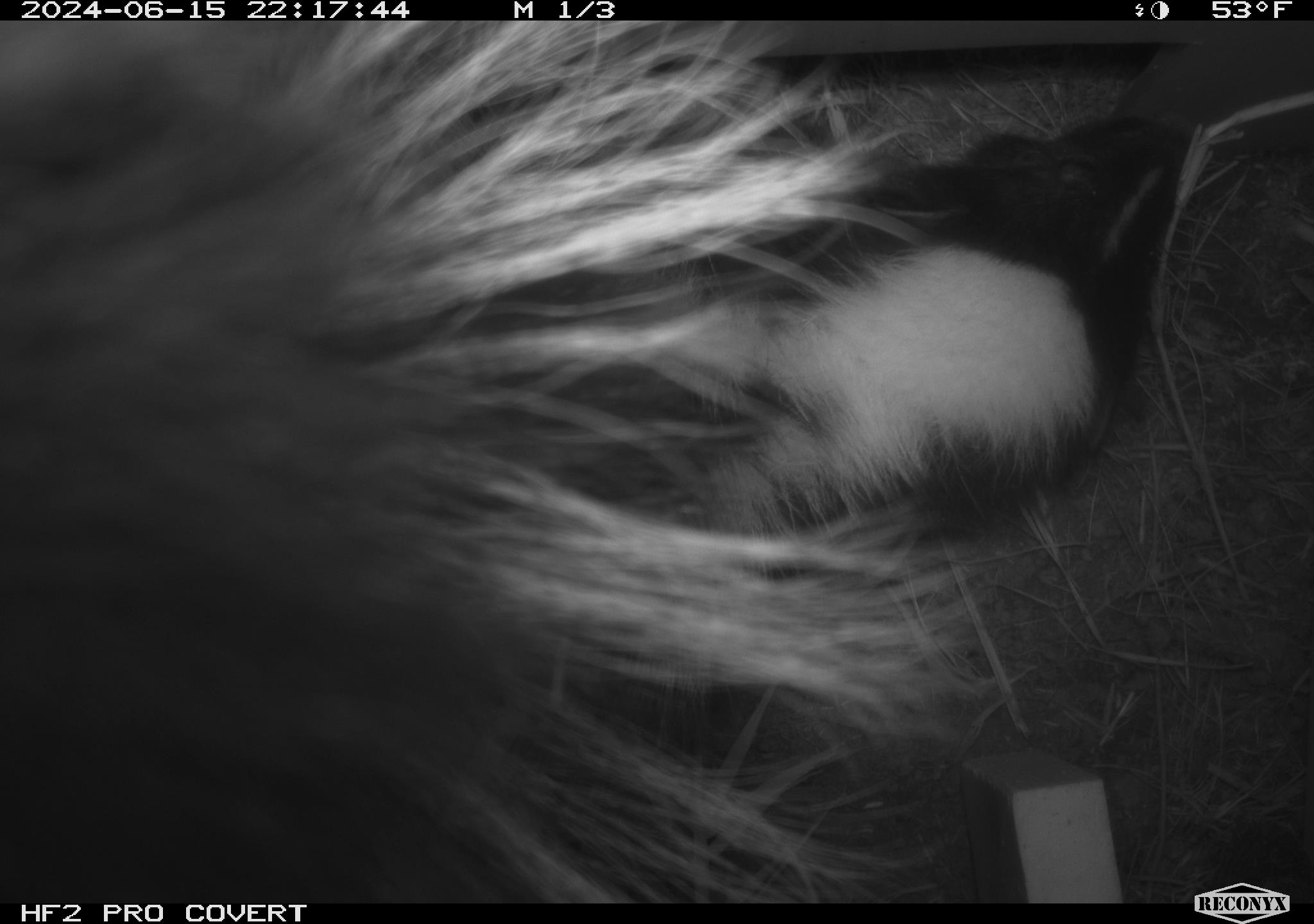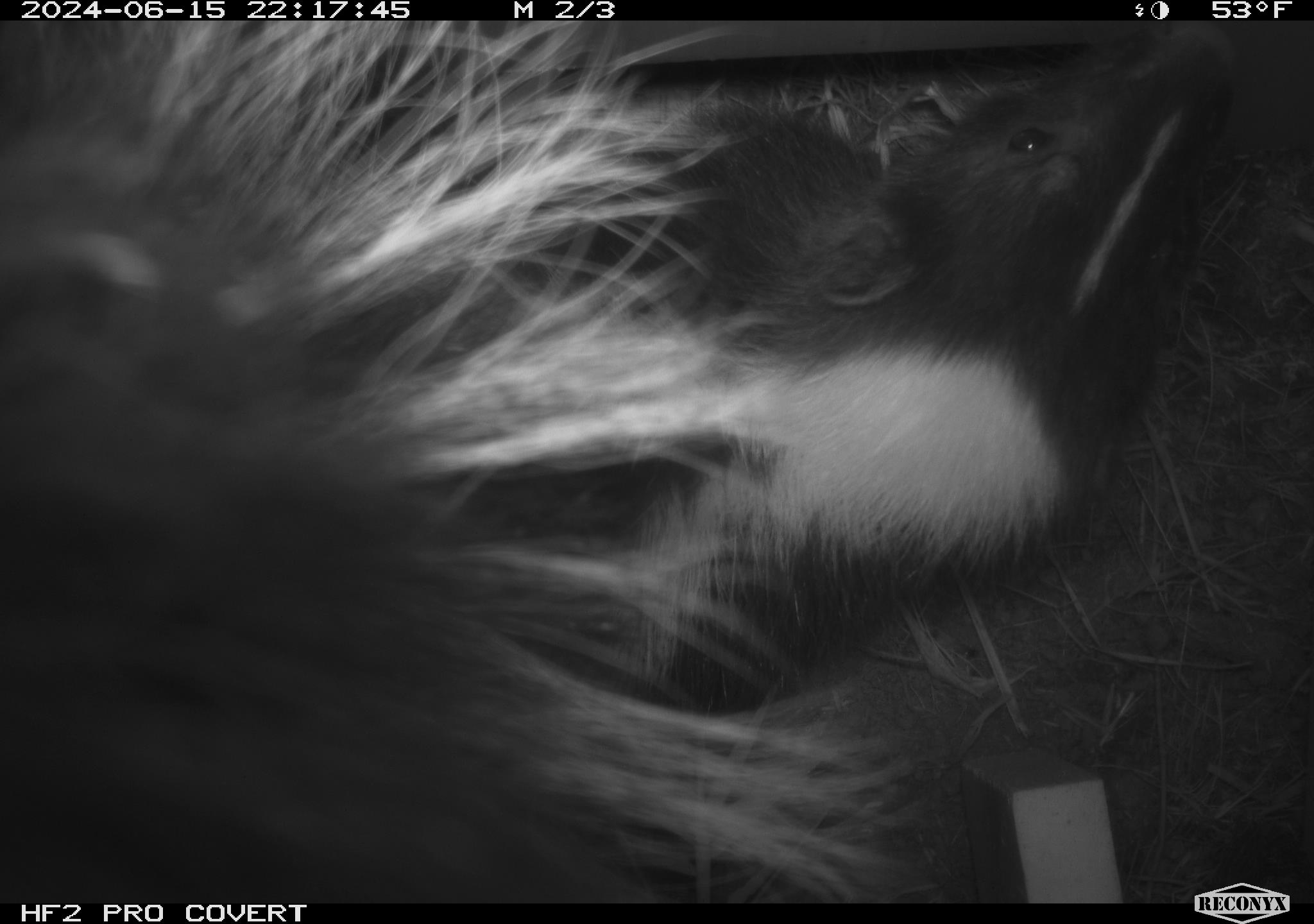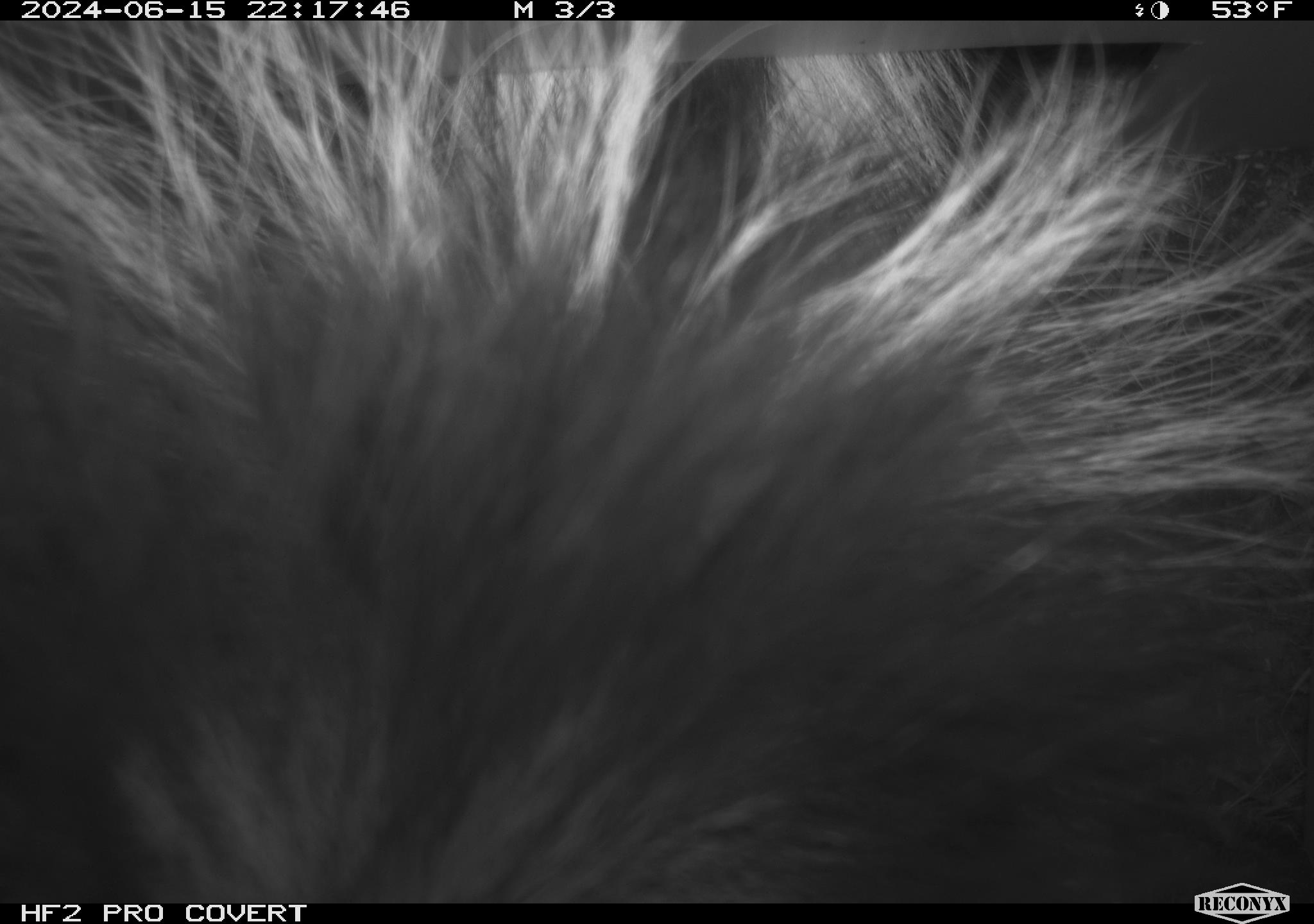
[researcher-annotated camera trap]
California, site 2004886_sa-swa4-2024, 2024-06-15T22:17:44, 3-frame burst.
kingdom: Animalia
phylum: Chordata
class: Mammalia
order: Carnivora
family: Mephitidae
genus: Mephitis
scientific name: Mephitis mephitis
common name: striped skunk